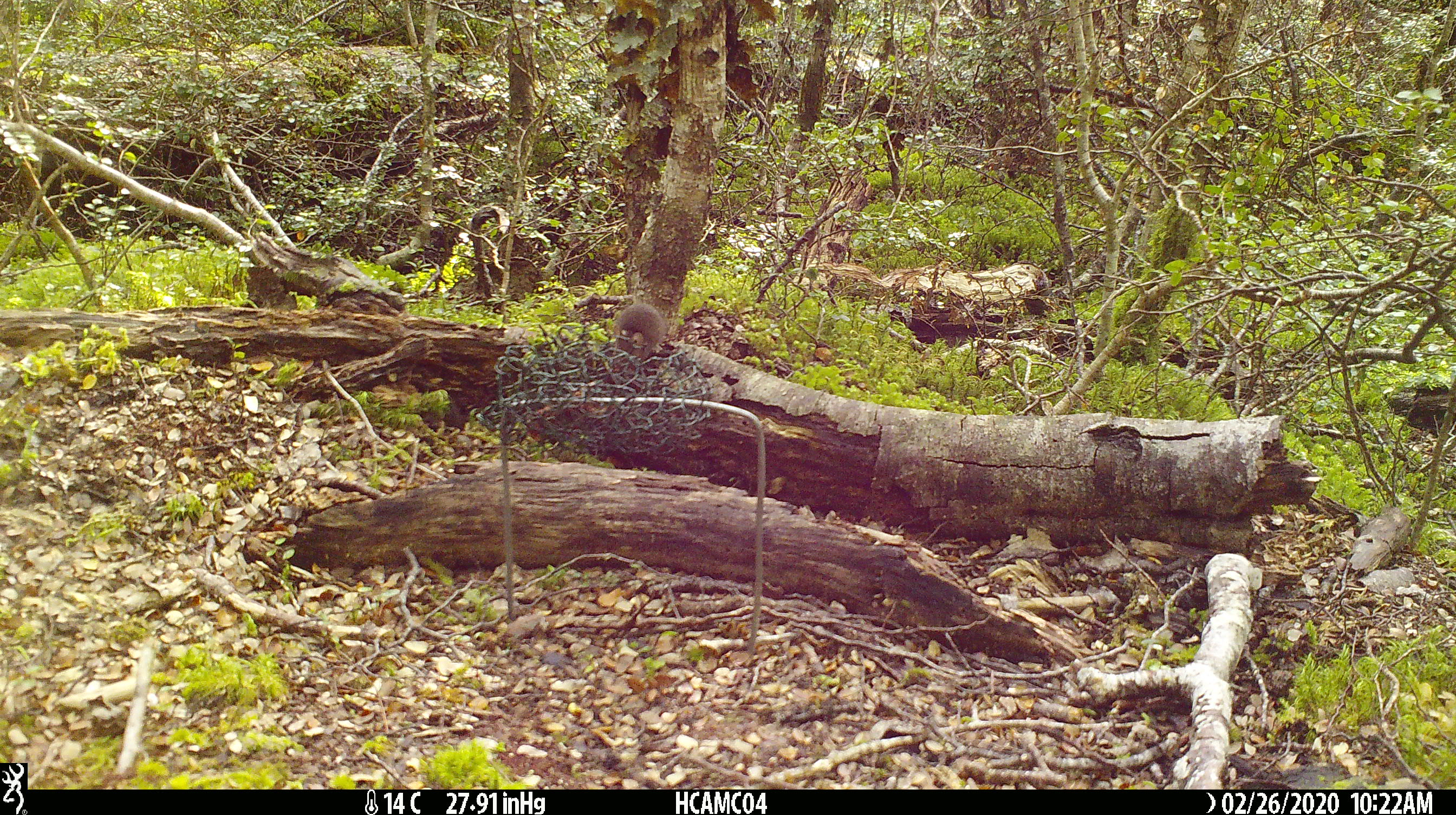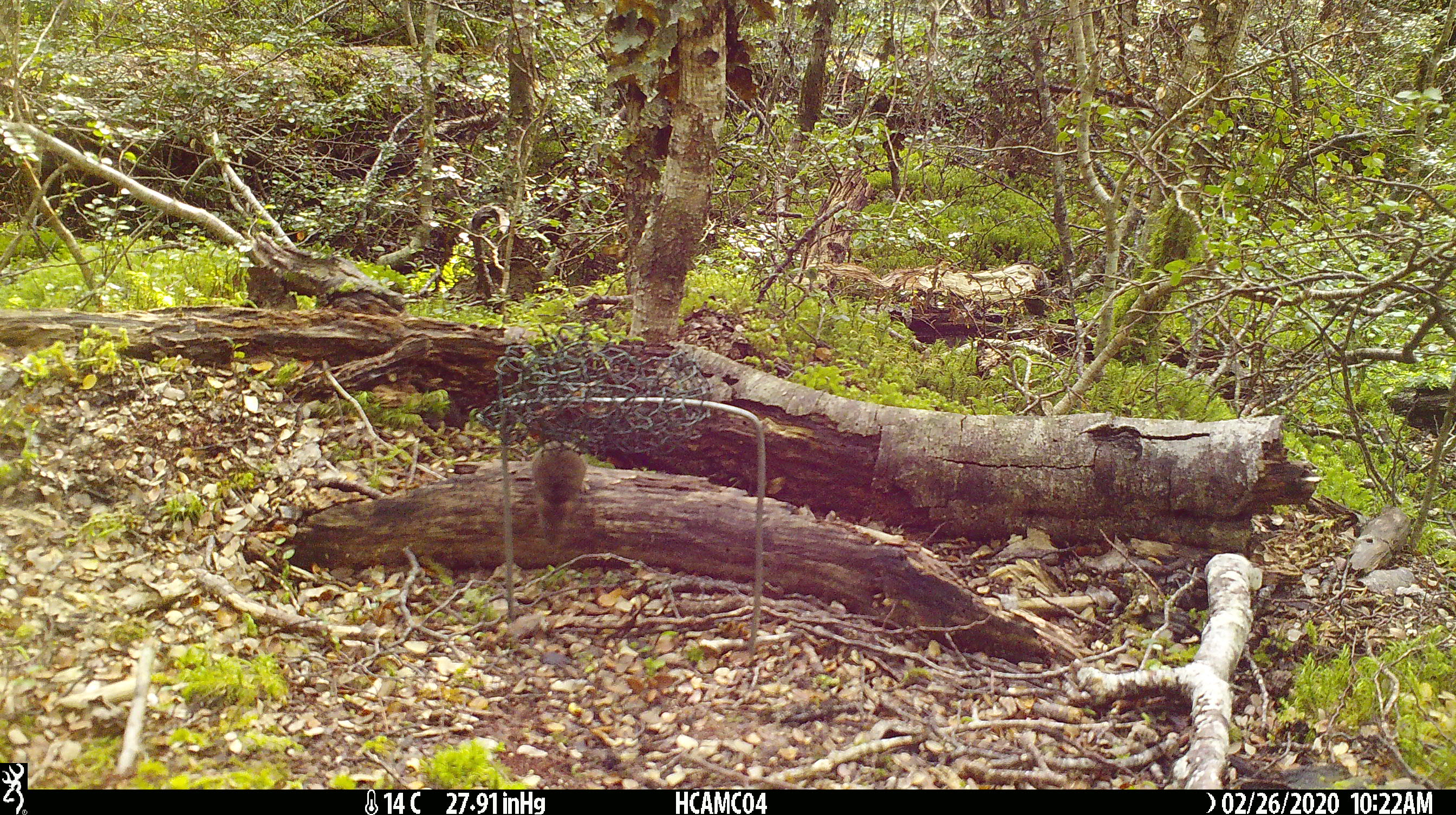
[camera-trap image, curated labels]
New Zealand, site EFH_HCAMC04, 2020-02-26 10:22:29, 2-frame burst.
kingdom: Animalia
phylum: Chordata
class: Mammalia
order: Rodentia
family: Muridae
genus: Mus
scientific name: Mus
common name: mouse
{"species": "mouse (Mus)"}